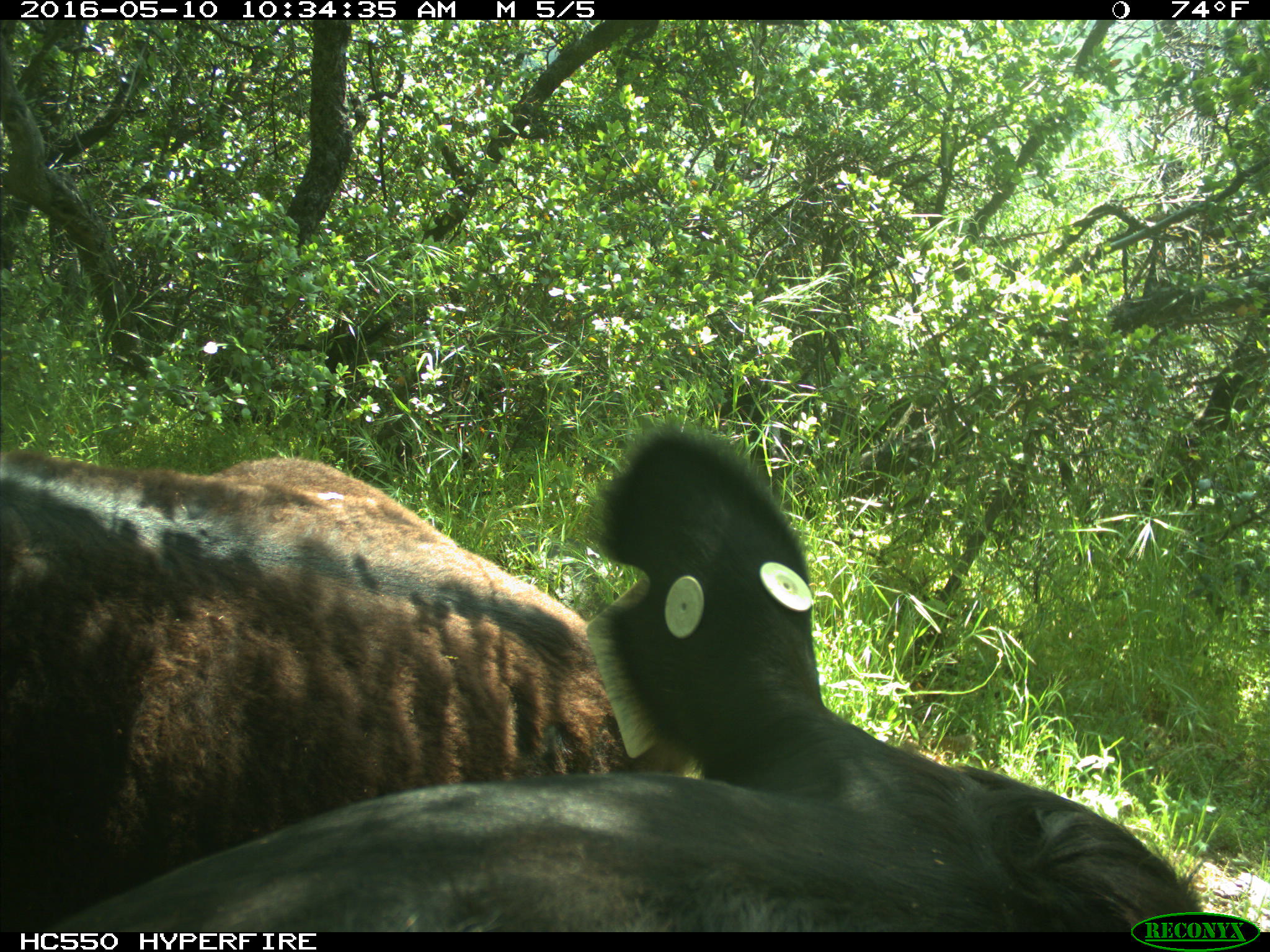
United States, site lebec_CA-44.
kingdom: Animalia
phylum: Chordata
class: Mammalia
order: Artiodactyla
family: Bovidae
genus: Bos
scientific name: Bos taurus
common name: domestic cow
Bos taurus (domestic cow).